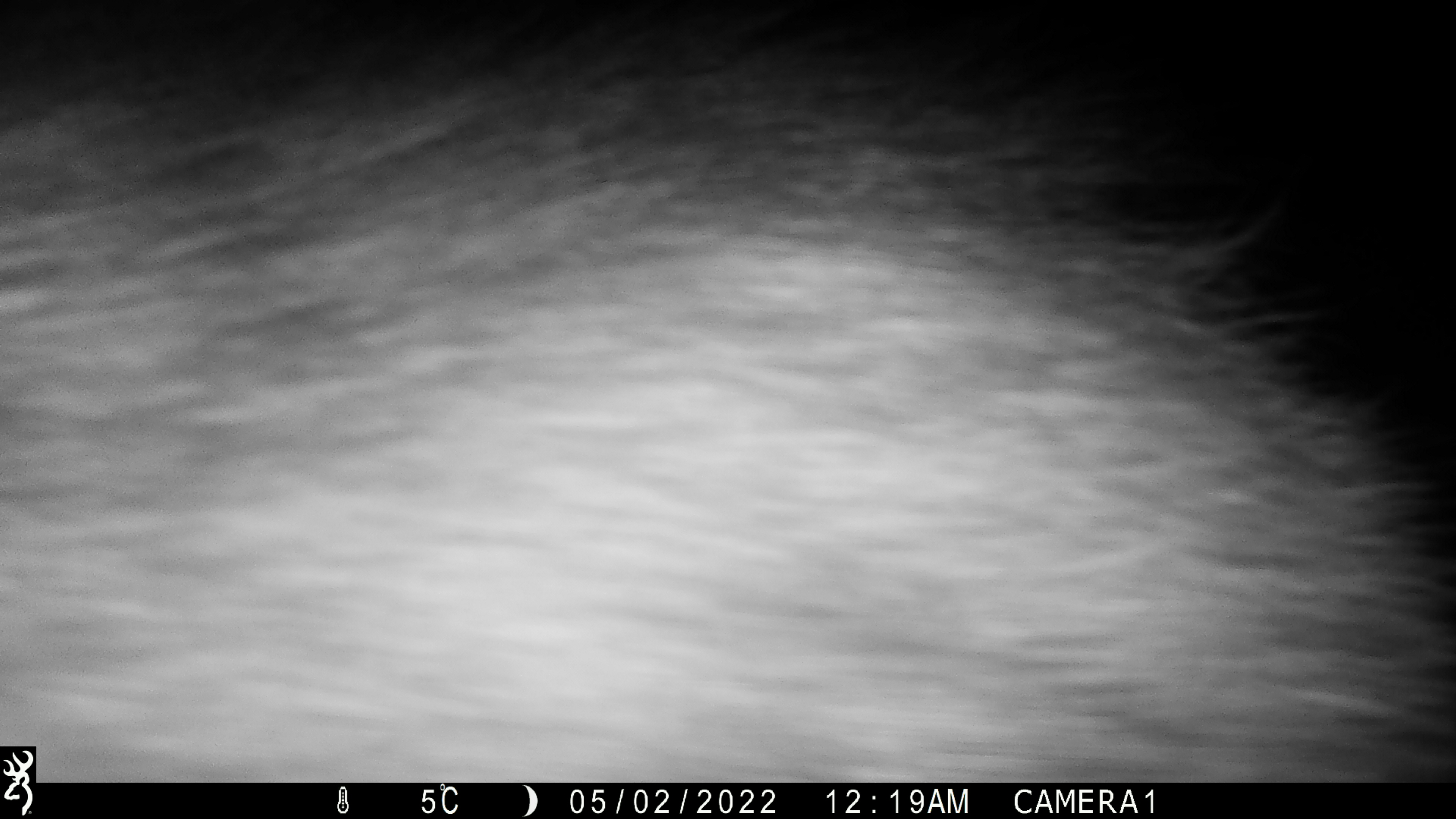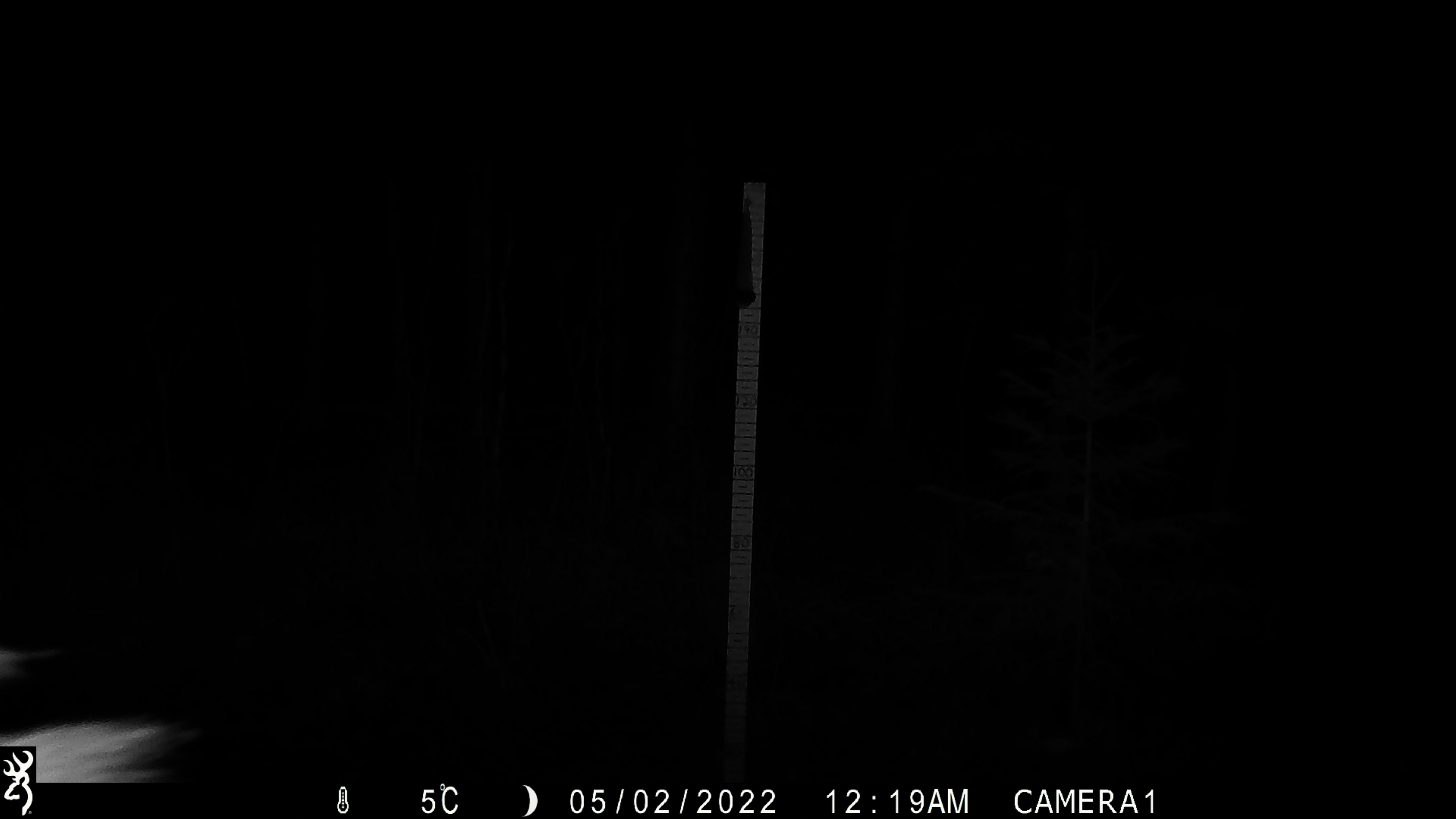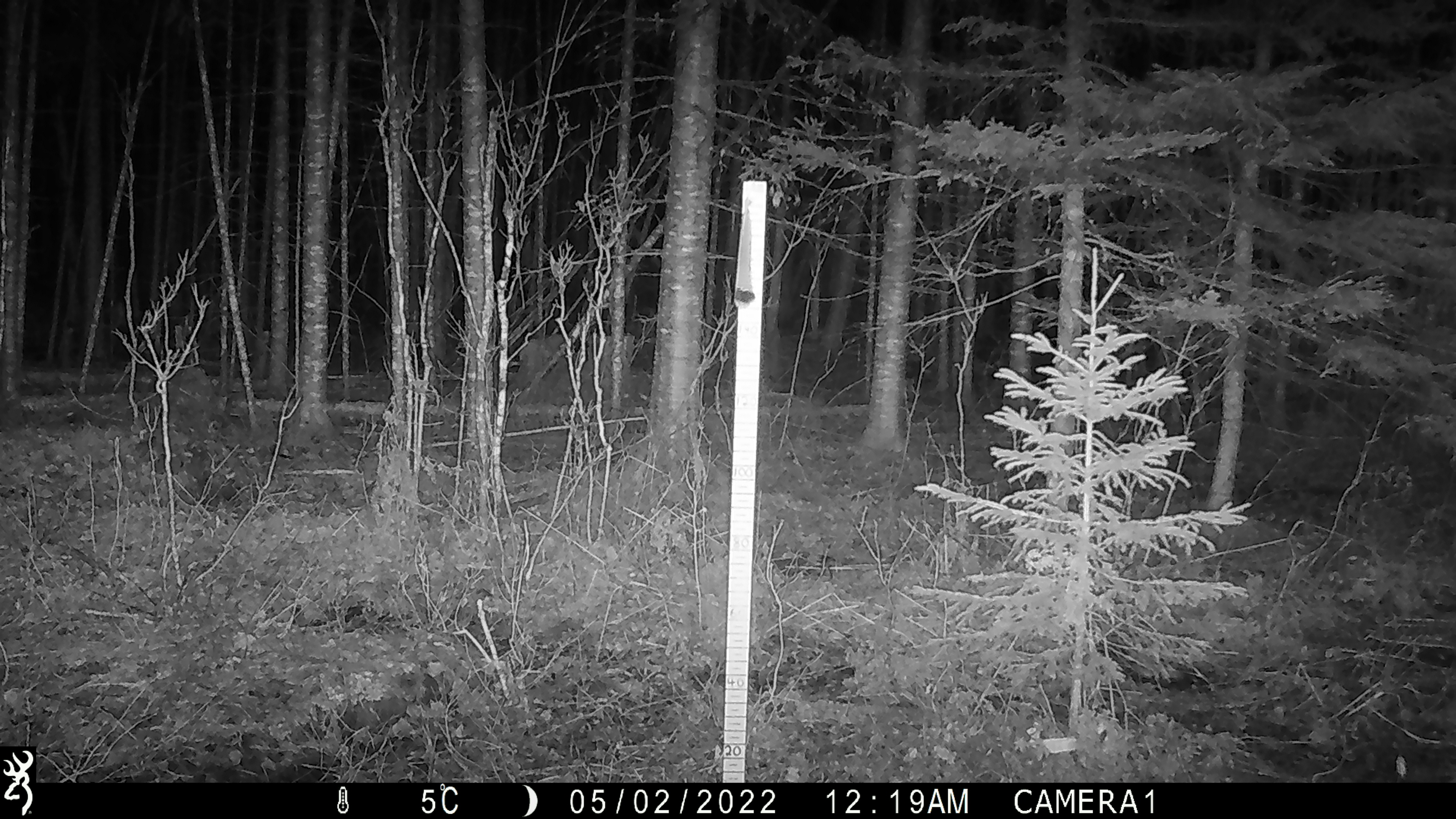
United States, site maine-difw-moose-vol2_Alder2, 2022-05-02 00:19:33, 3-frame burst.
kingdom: Animalia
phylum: Chordata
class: Mammalia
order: Artiodactyla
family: Cervidae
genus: Alces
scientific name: Alces alces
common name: moose